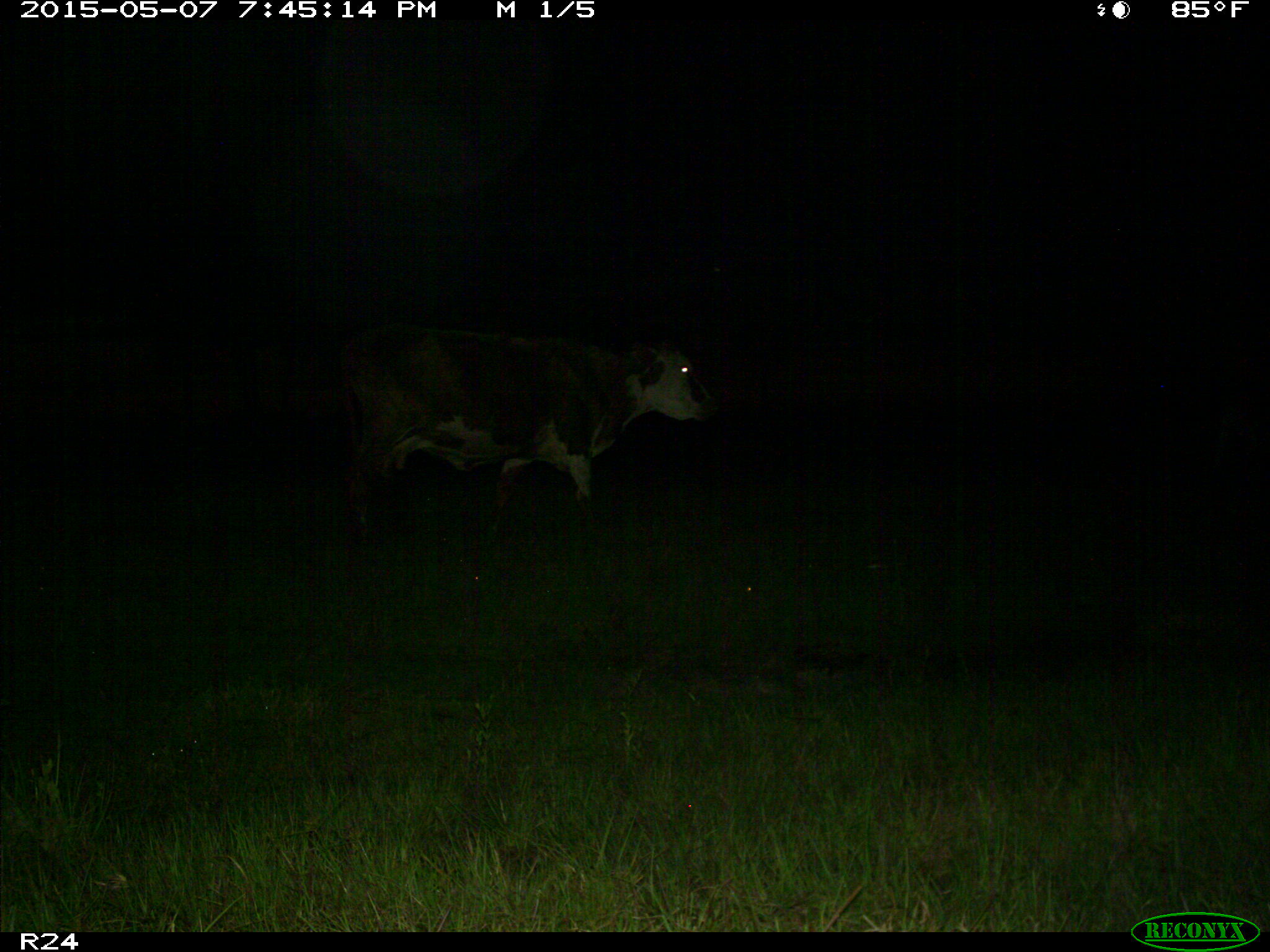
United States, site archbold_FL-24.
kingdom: Animalia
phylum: Chordata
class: Mammalia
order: Artiodactyla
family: Bovidae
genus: Bos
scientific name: Bos taurus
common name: domestic cow